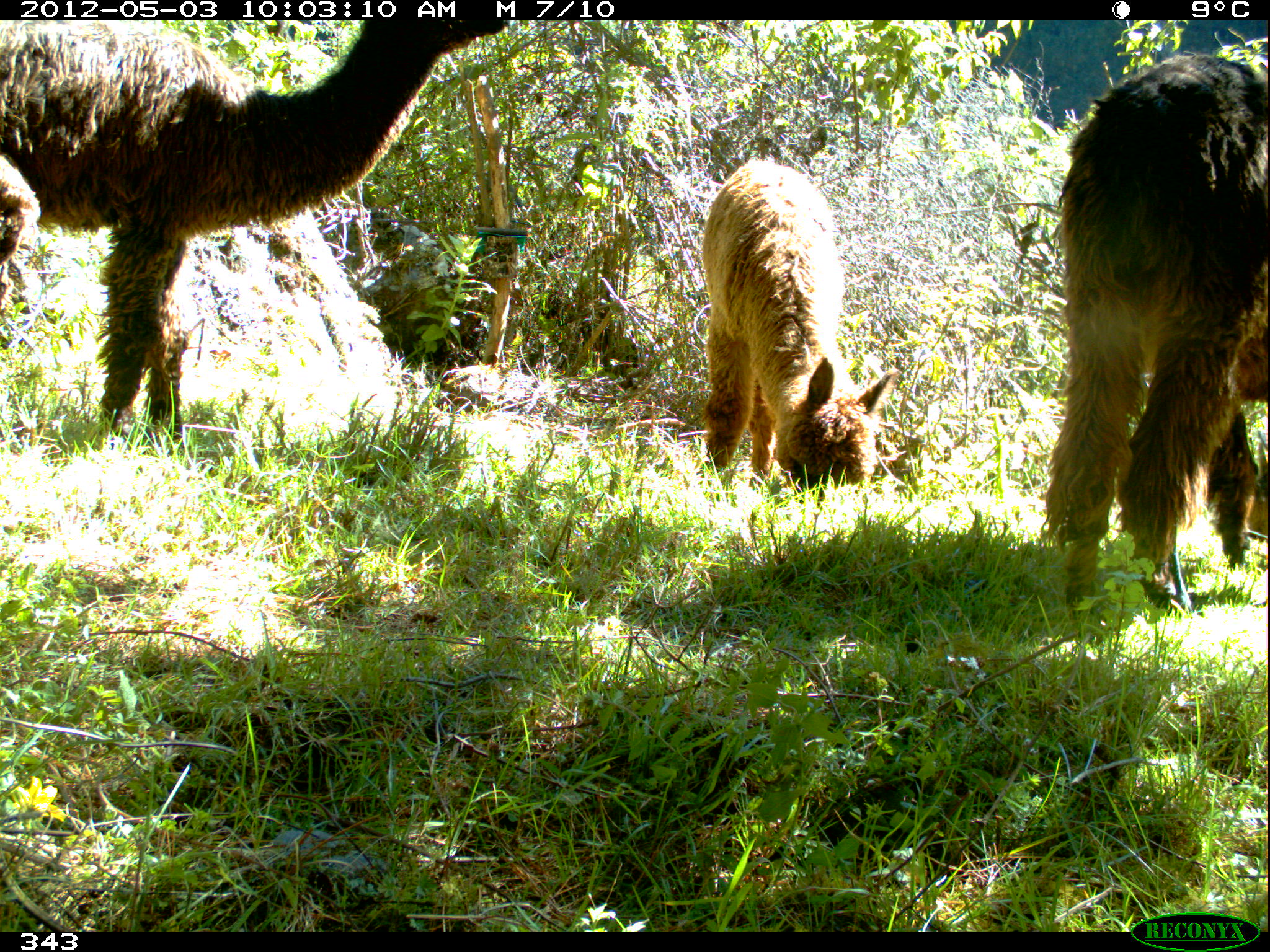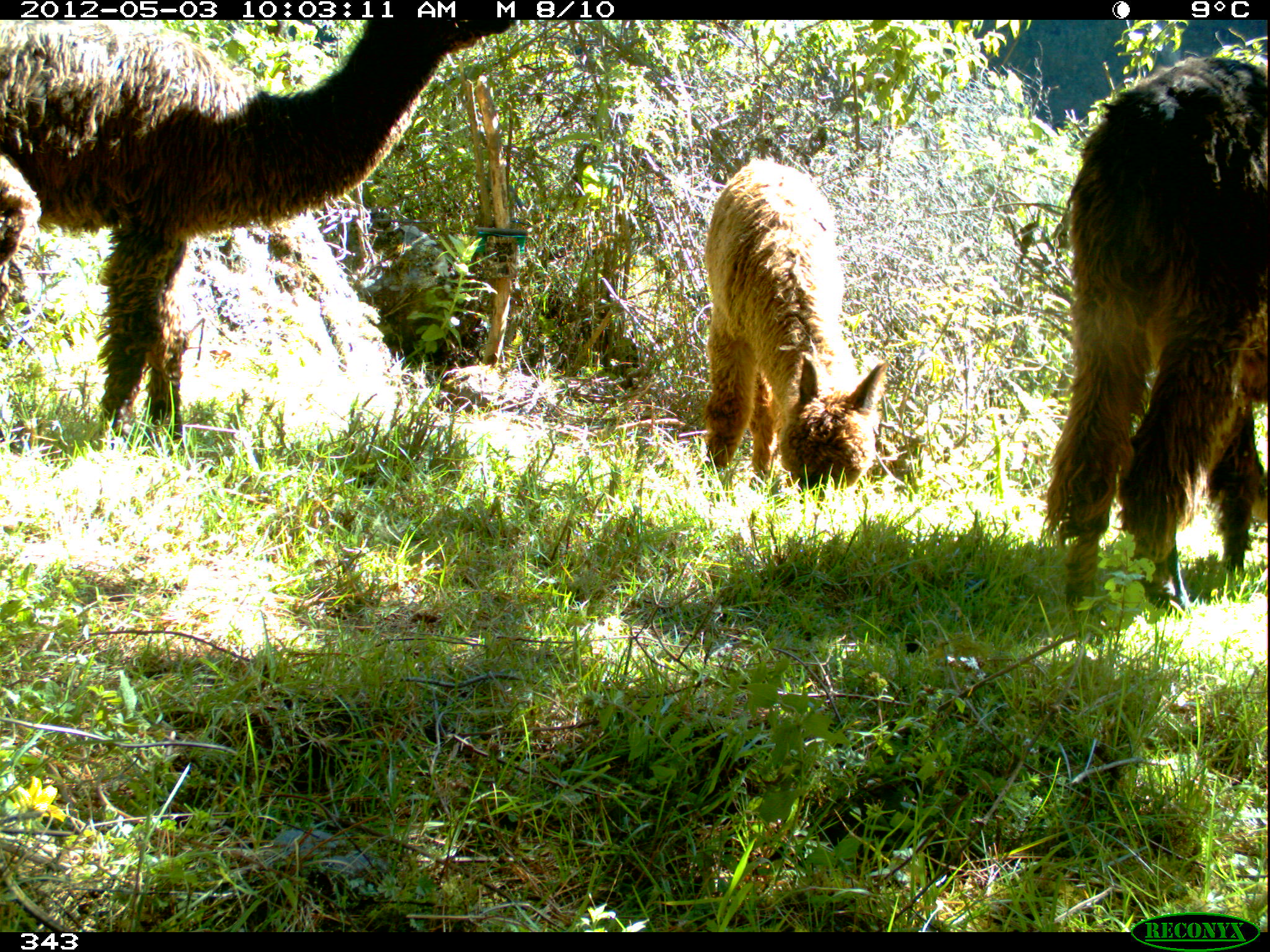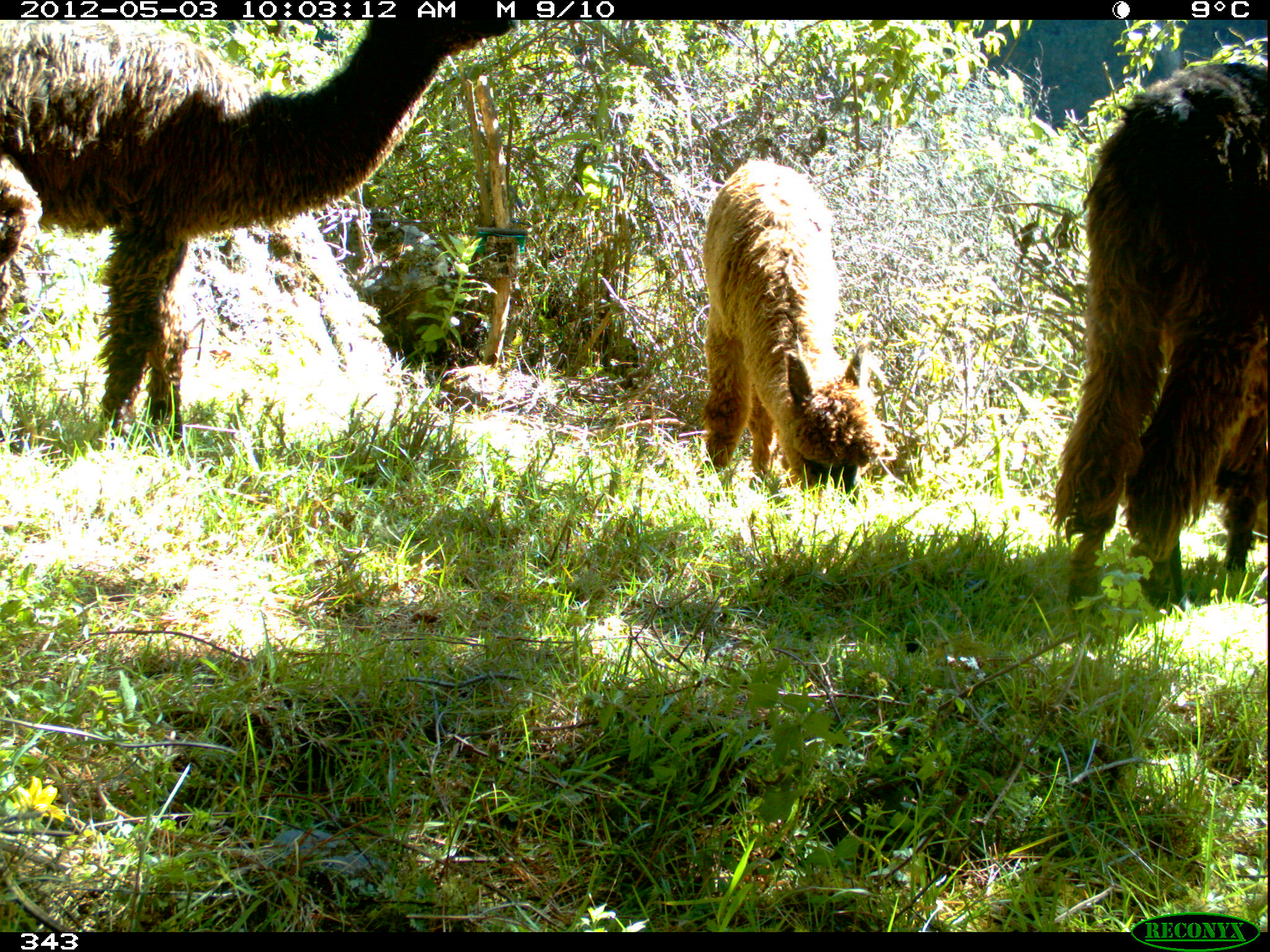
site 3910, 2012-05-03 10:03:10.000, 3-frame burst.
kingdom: Animalia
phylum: Chordata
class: Mammalia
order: Artiodactyla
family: Camelidae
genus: Vicugna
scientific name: Vicugna pacos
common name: alpaca